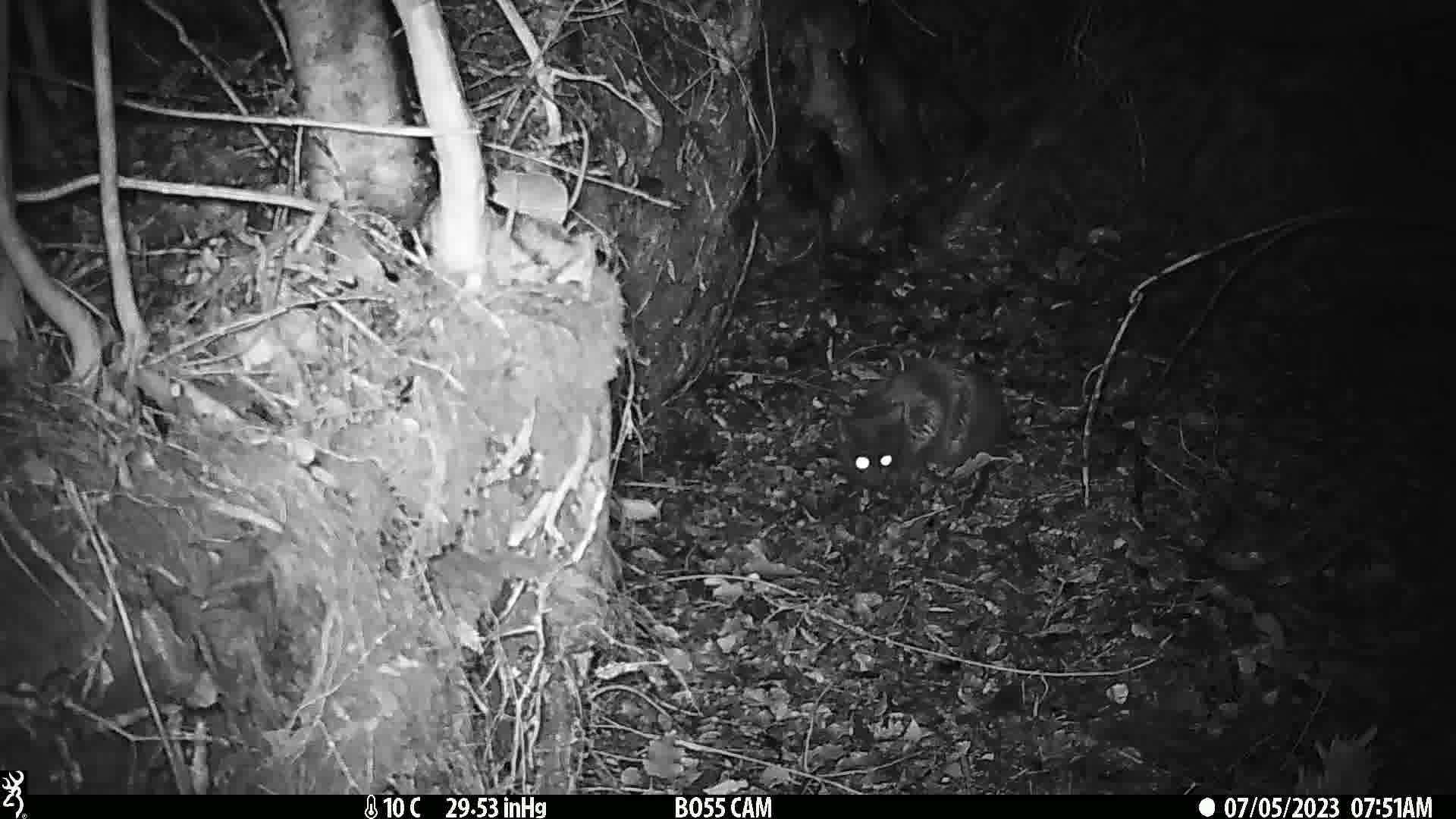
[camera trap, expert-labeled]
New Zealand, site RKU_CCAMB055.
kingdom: Animalia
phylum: Chordata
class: Mammalia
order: Carnivora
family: Felidae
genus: Felis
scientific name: Felis catus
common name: domestic cat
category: cat